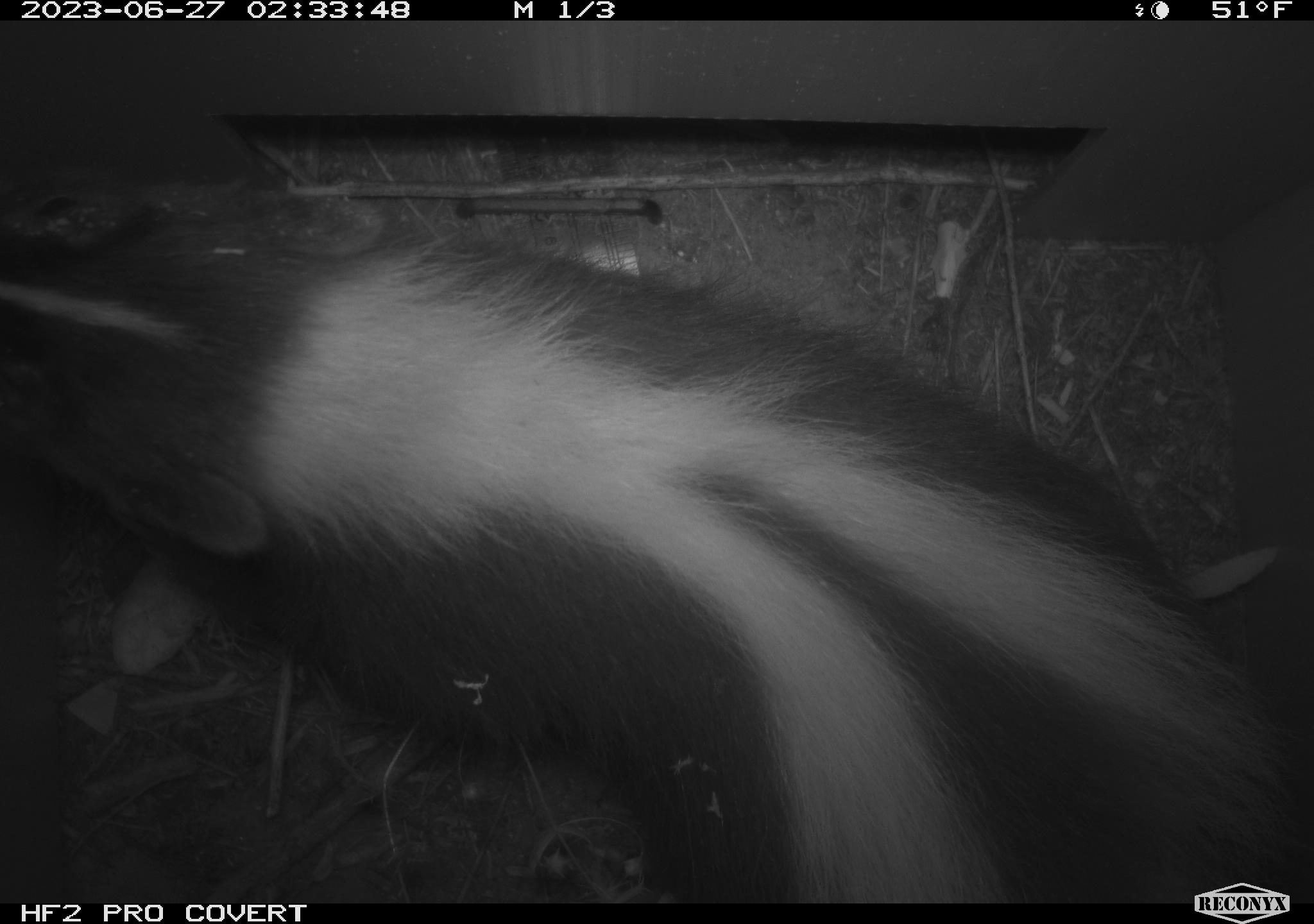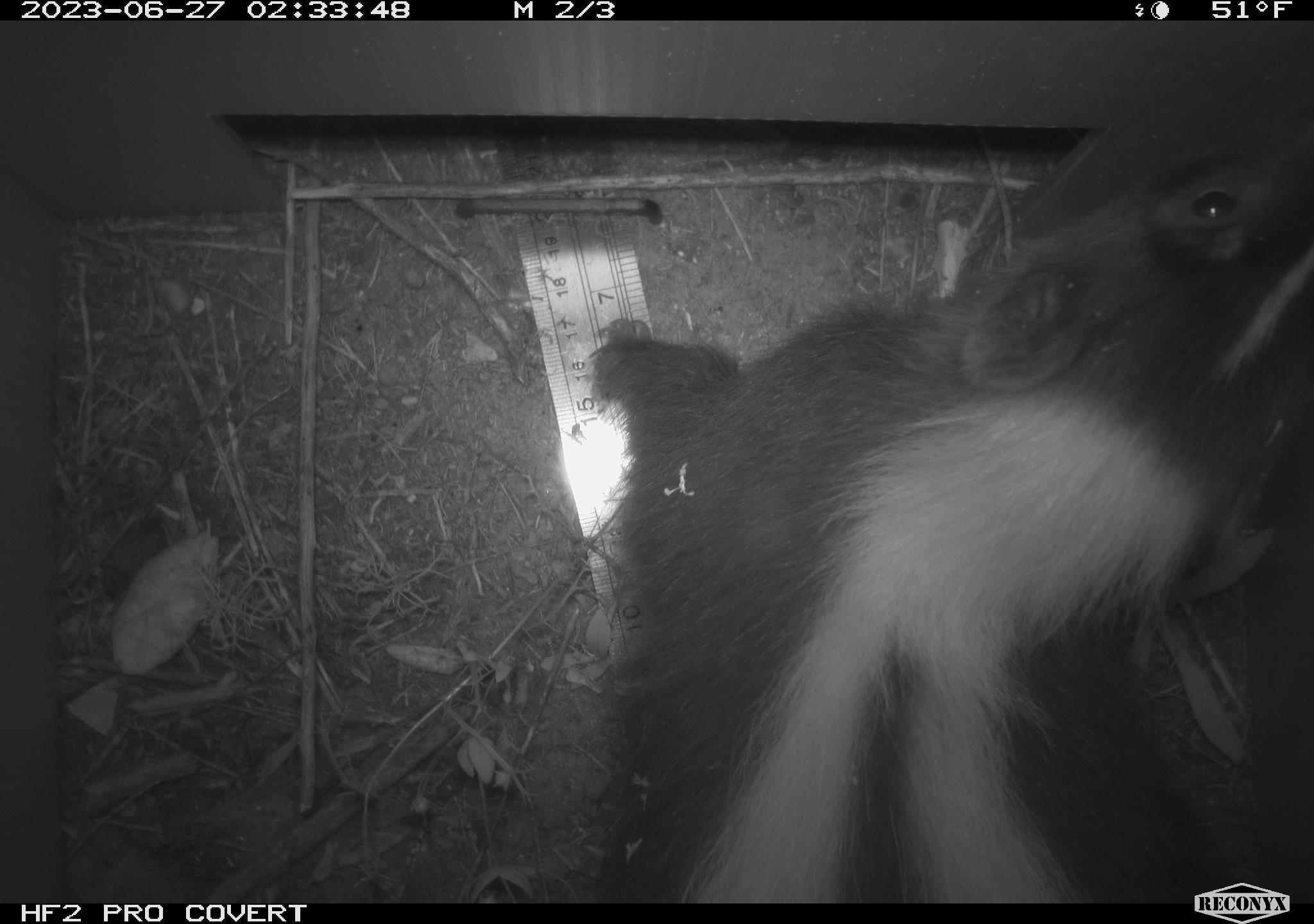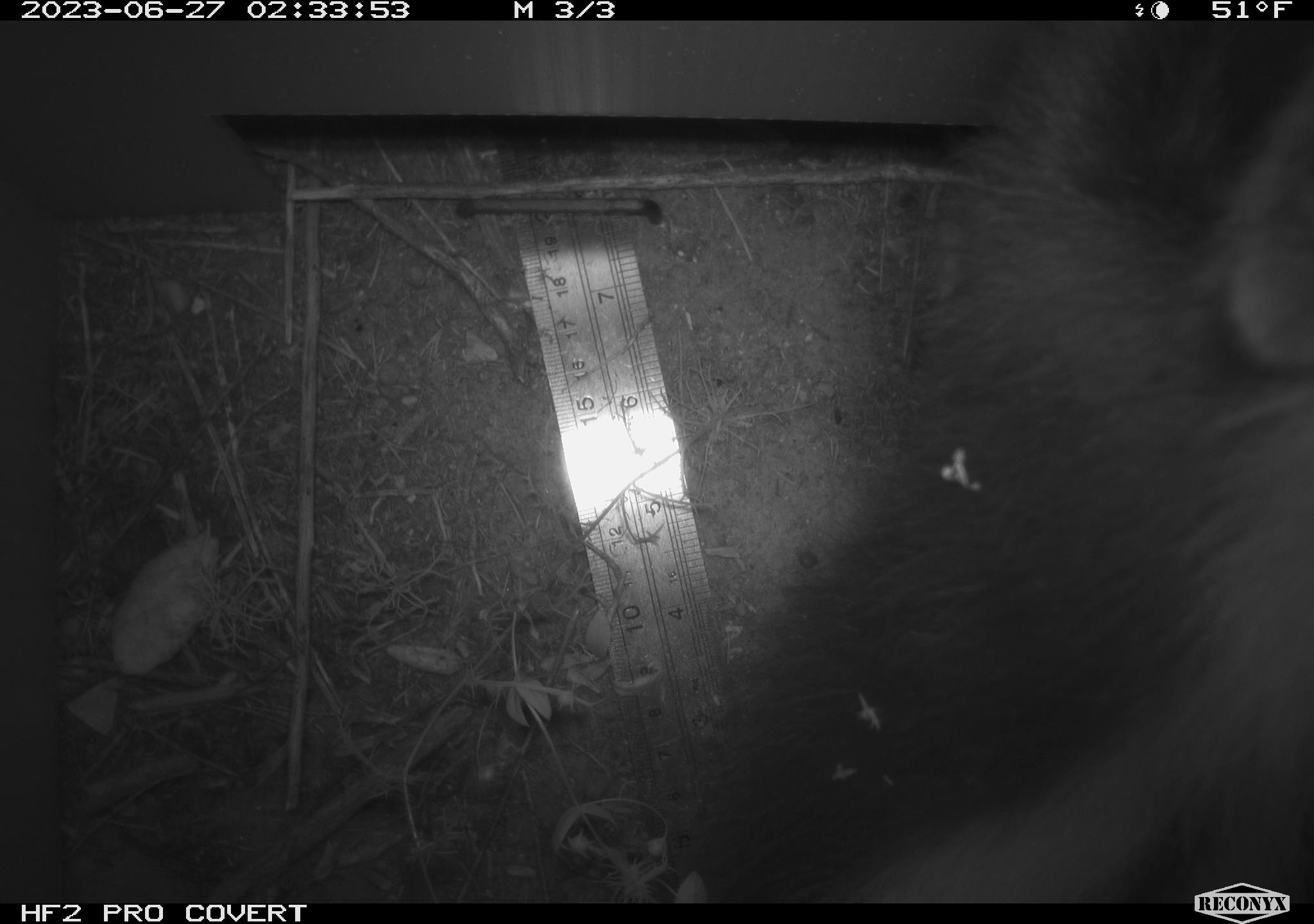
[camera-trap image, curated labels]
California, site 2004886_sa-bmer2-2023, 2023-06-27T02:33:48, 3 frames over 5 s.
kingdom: Animalia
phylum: Chordata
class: Mammalia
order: Carnivora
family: Mephitidae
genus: Mephitis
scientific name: Mephitis mephitis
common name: striped skunk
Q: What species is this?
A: Striped skunk (Mephitis mephitis).